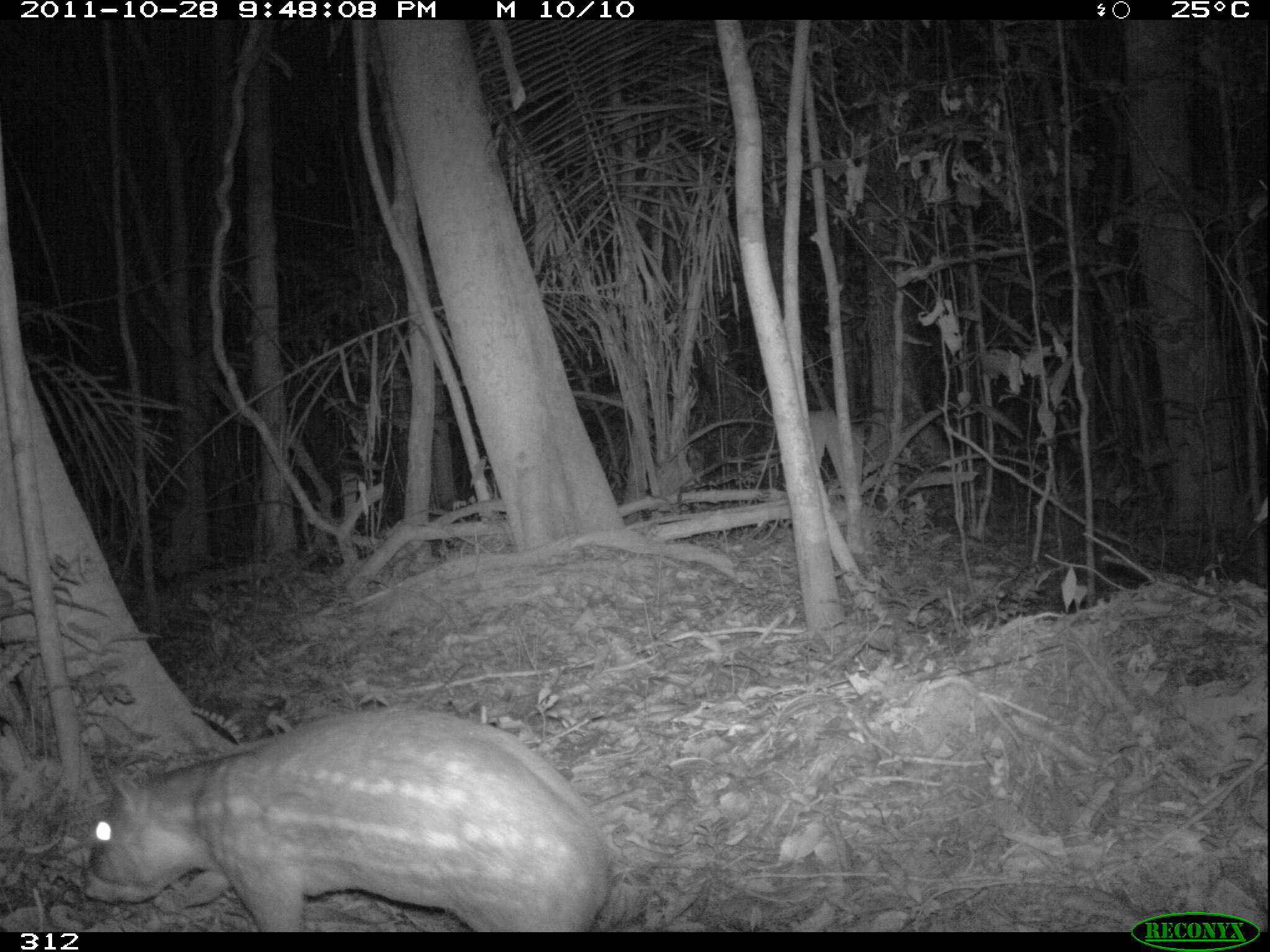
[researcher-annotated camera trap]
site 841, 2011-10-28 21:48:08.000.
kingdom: Animalia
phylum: Chordata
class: Mammalia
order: Rodentia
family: Cuniculidae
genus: Cuniculus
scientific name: Cuniculus paca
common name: spotted paca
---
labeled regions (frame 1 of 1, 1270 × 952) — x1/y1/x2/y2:
cuniculus paca: 75/700/616/931